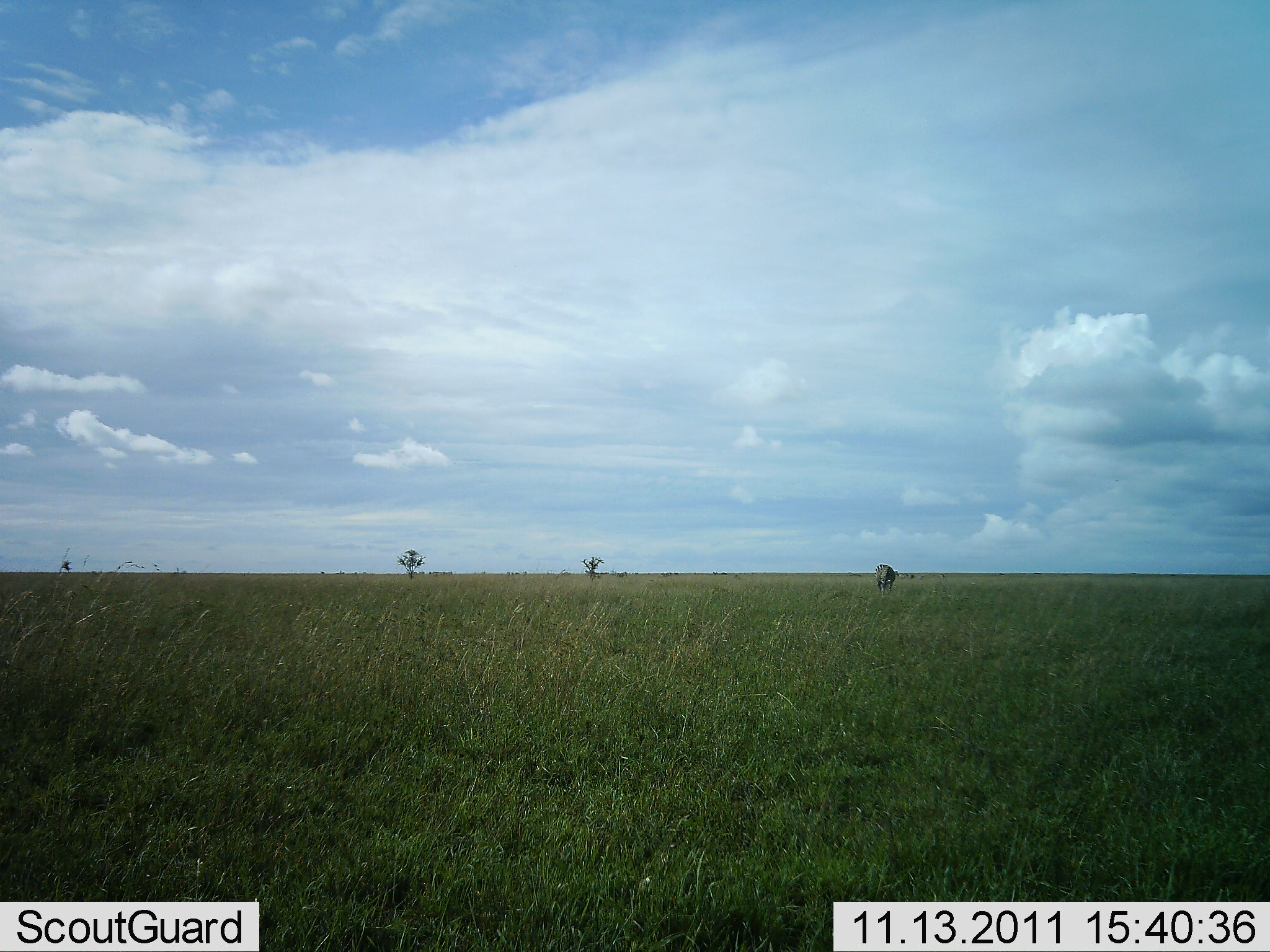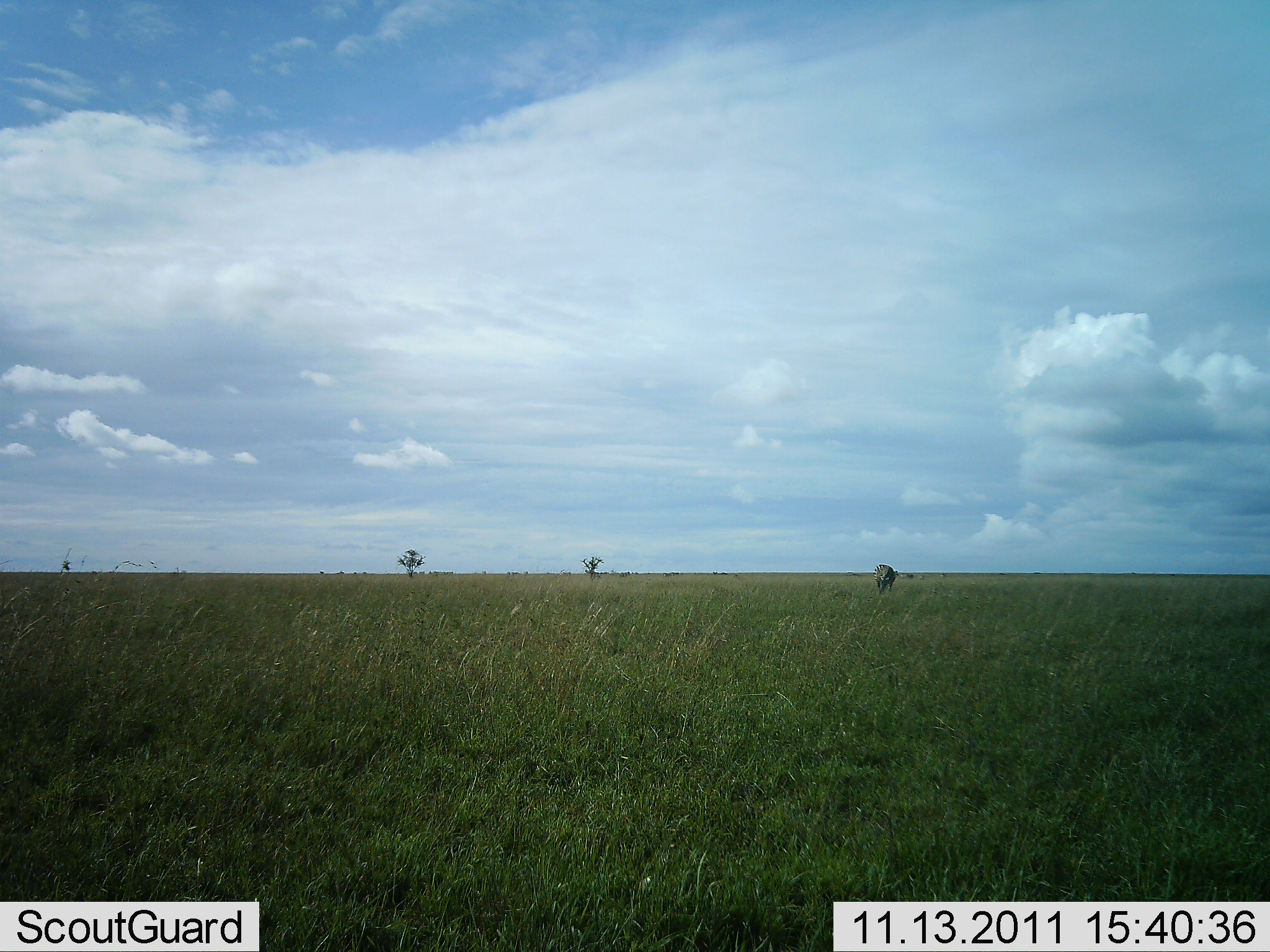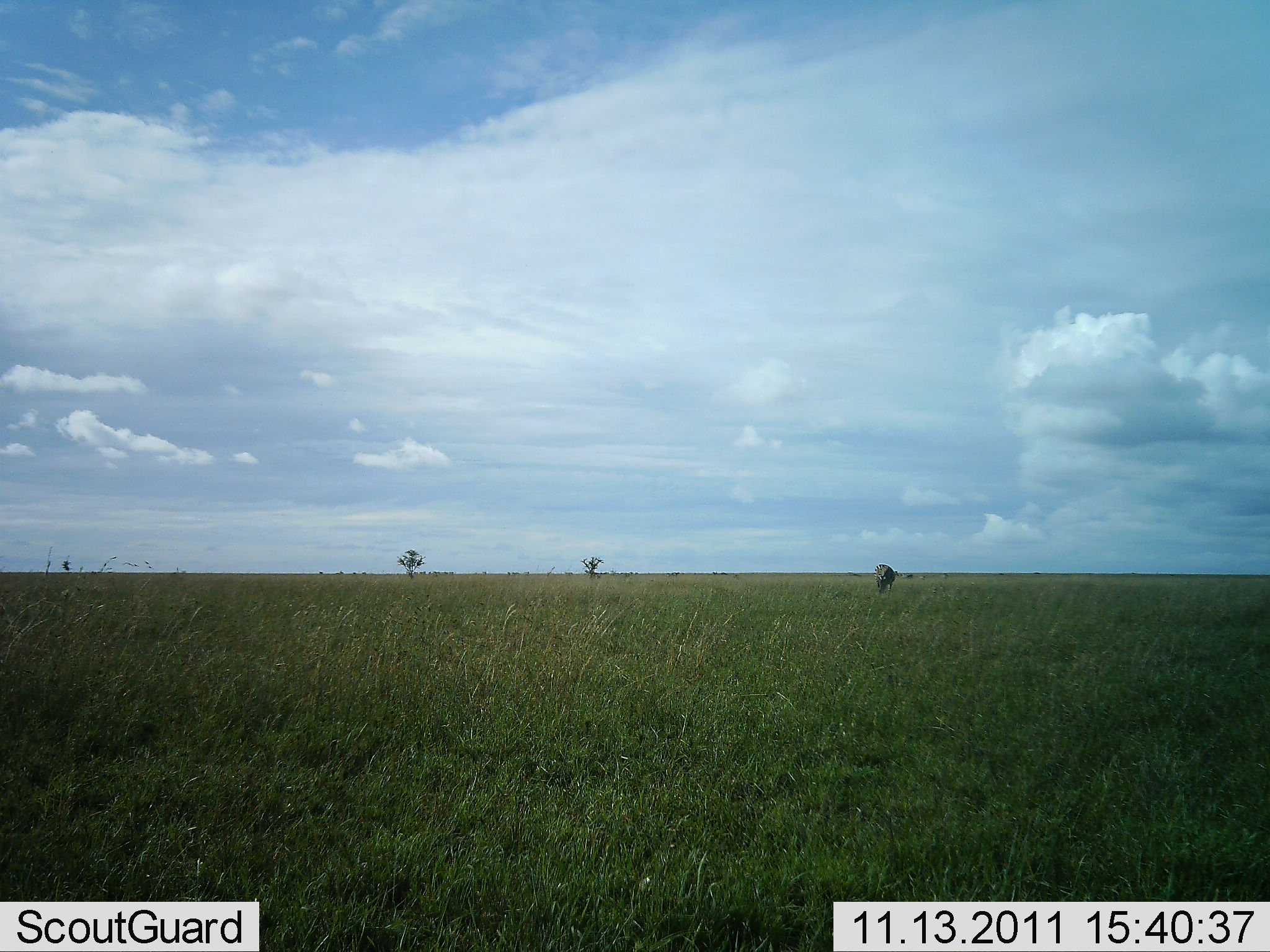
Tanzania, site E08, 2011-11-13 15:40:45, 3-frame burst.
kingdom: Animalia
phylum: Chordata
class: Mammalia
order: Proboscidea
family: Elephantidae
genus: Loxodonta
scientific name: Loxodonta africana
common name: african bush elephant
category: elephant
Elephant (african bush elephant) (Loxodonta africana), count 1. Behavior (volunteer vote fractions): standing 75%, resting 0%, moving 25%, interacting 0%. Young present (vote fraction): 0%. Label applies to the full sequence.